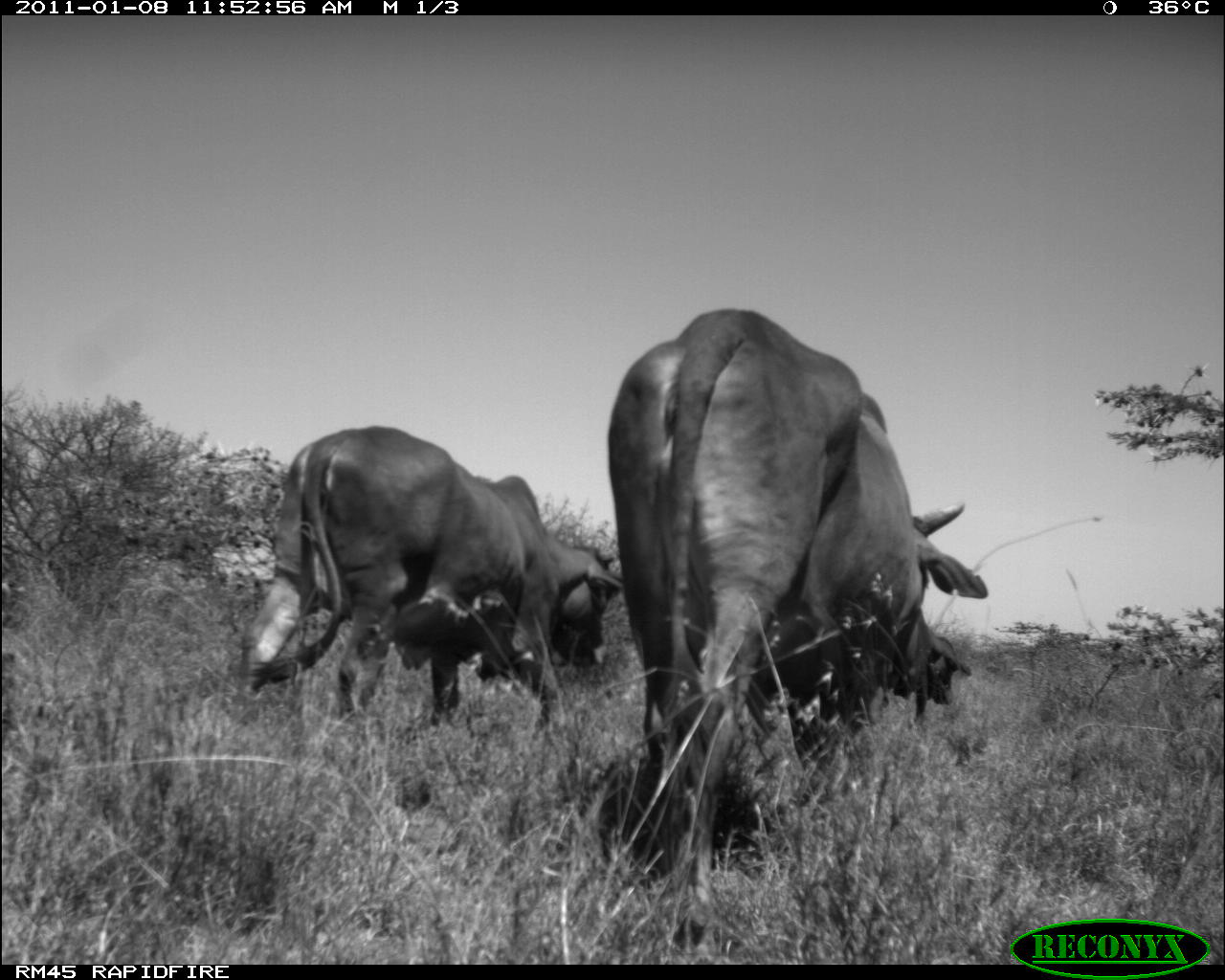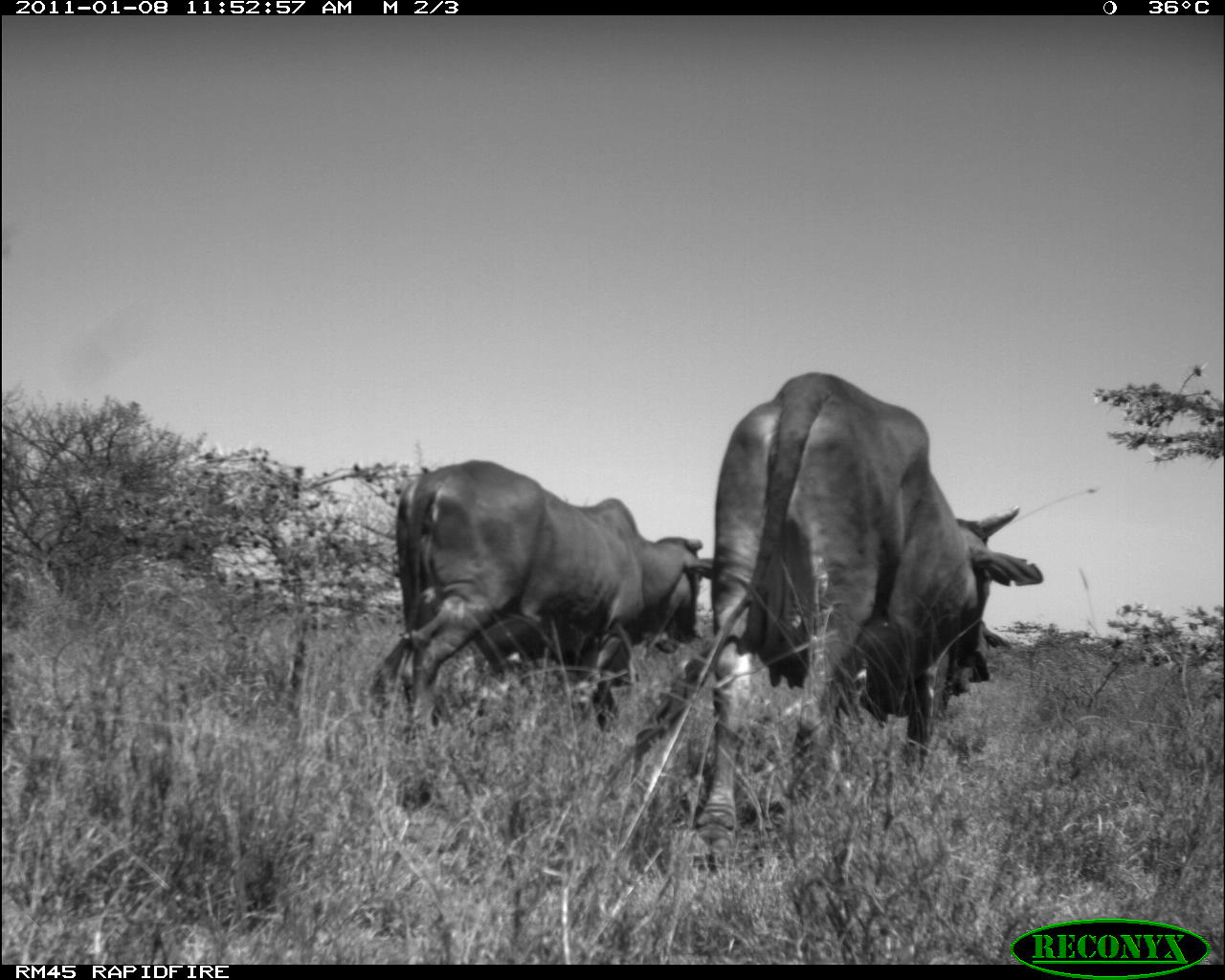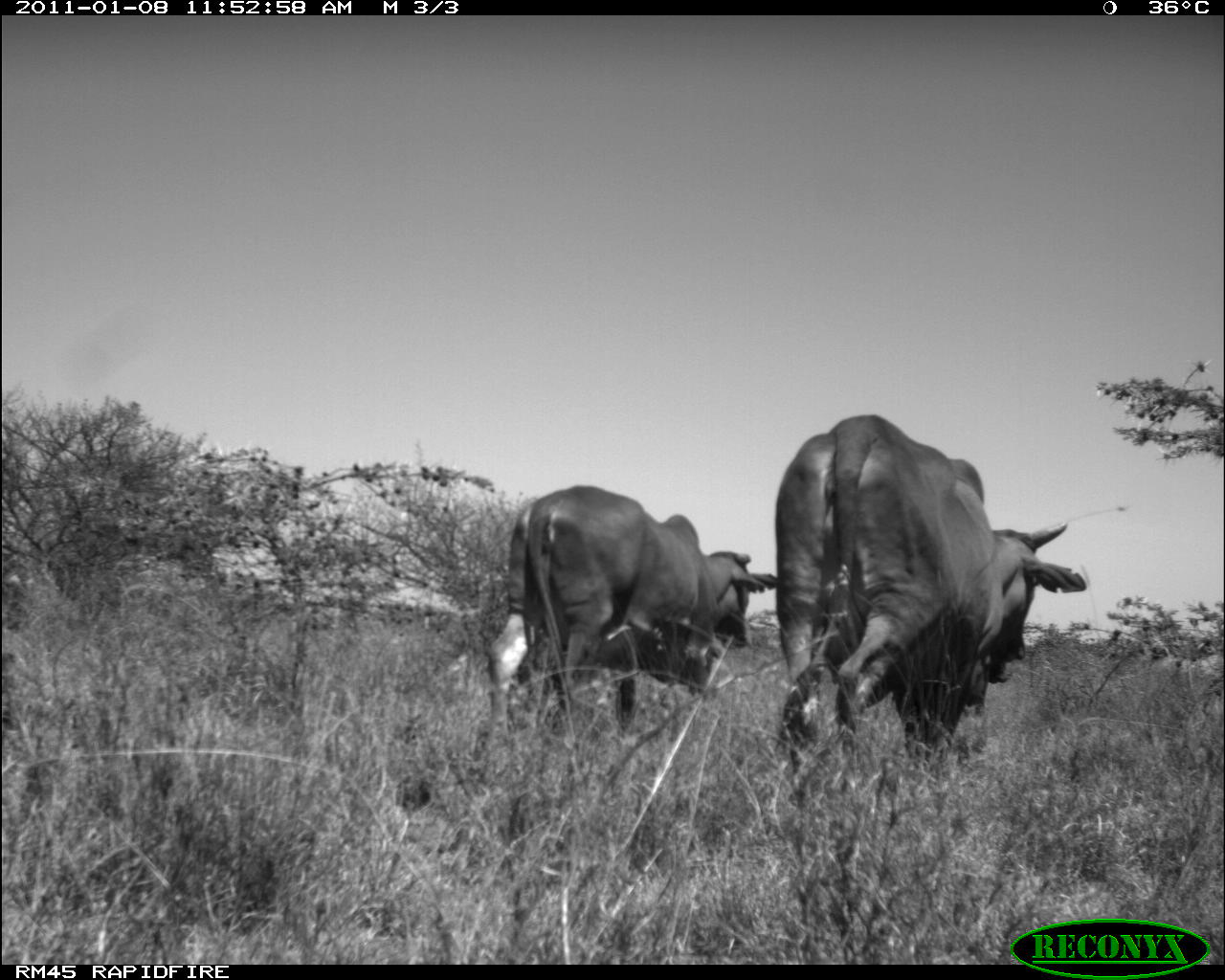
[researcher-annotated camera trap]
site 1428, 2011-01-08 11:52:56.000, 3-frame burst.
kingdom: Animalia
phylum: Chordata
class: Mammalia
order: Artiodactyla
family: Bovidae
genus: Bos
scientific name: Bos taurus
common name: domestic cattle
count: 2